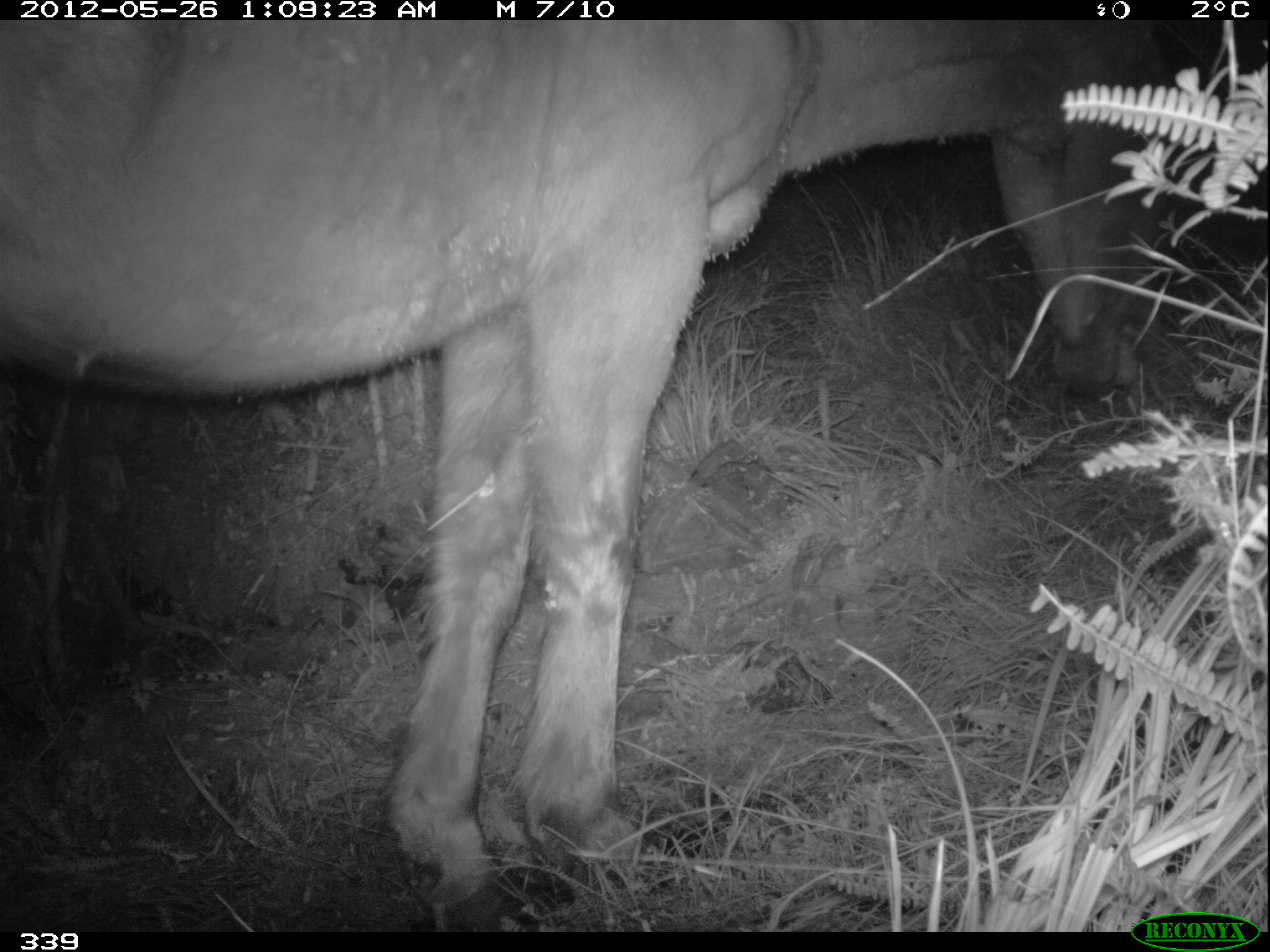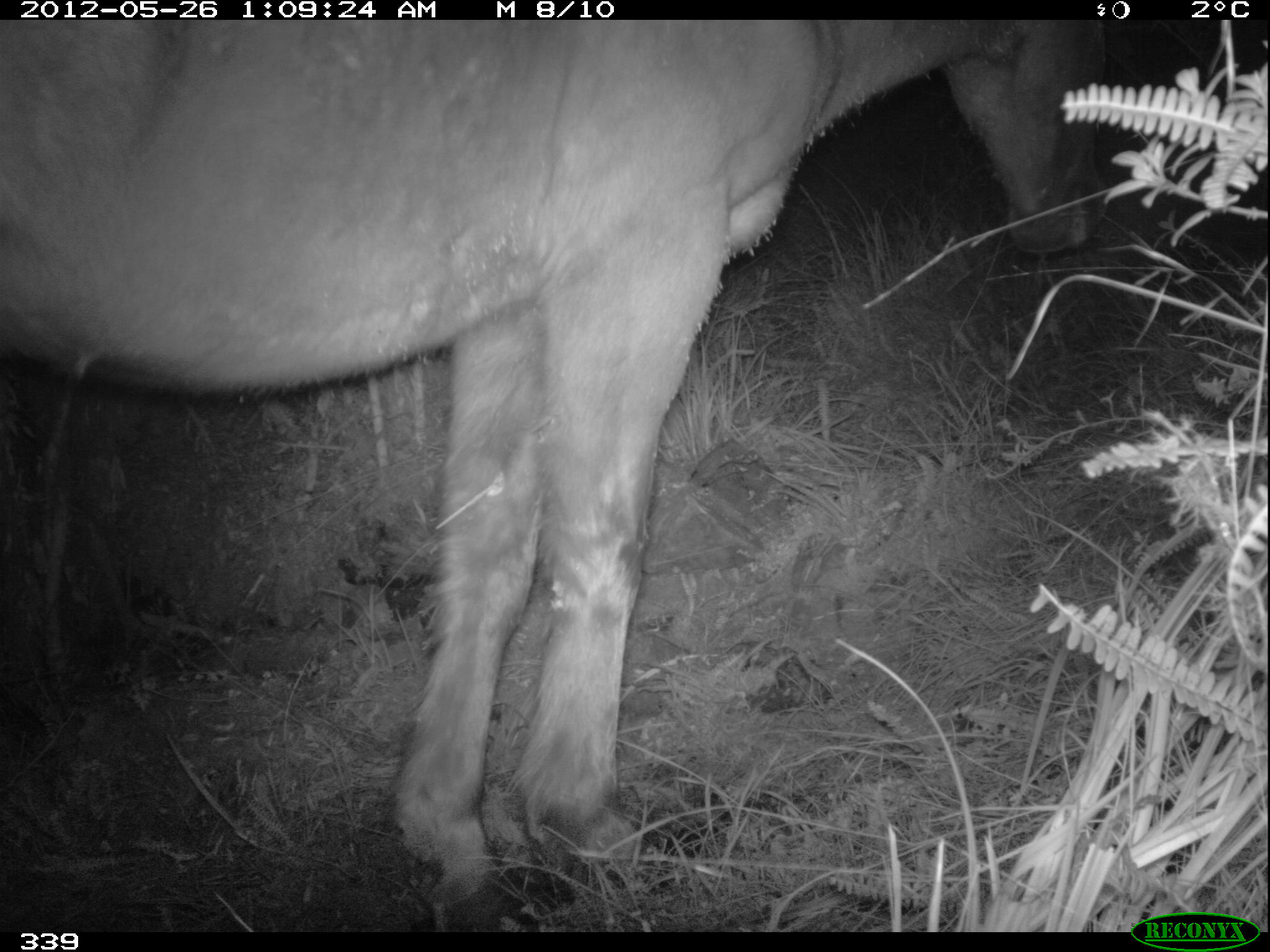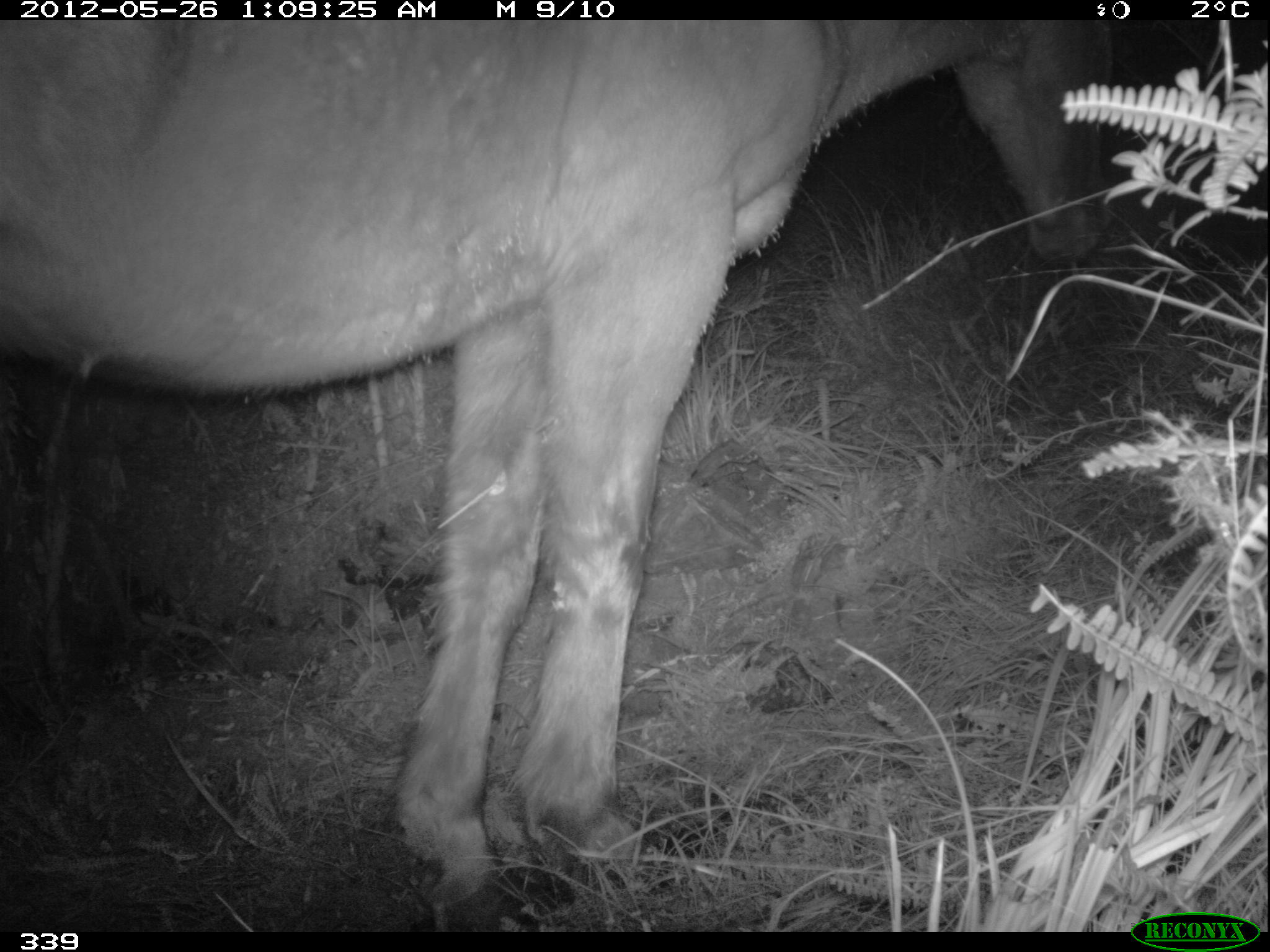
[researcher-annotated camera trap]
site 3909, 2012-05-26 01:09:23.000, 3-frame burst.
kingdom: Animalia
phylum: Chordata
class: Mammalia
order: Perissodactyla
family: Equidae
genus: Equus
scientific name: Equus caballus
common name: domestic horse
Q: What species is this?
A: Equus caballus (domestic horse).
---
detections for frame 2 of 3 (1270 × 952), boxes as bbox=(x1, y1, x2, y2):
equus caballus: bbox=(0, 20, 1104, 932)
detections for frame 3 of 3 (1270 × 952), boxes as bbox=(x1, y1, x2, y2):
equus caballus: bbox=(0, 20, 1114, 932)